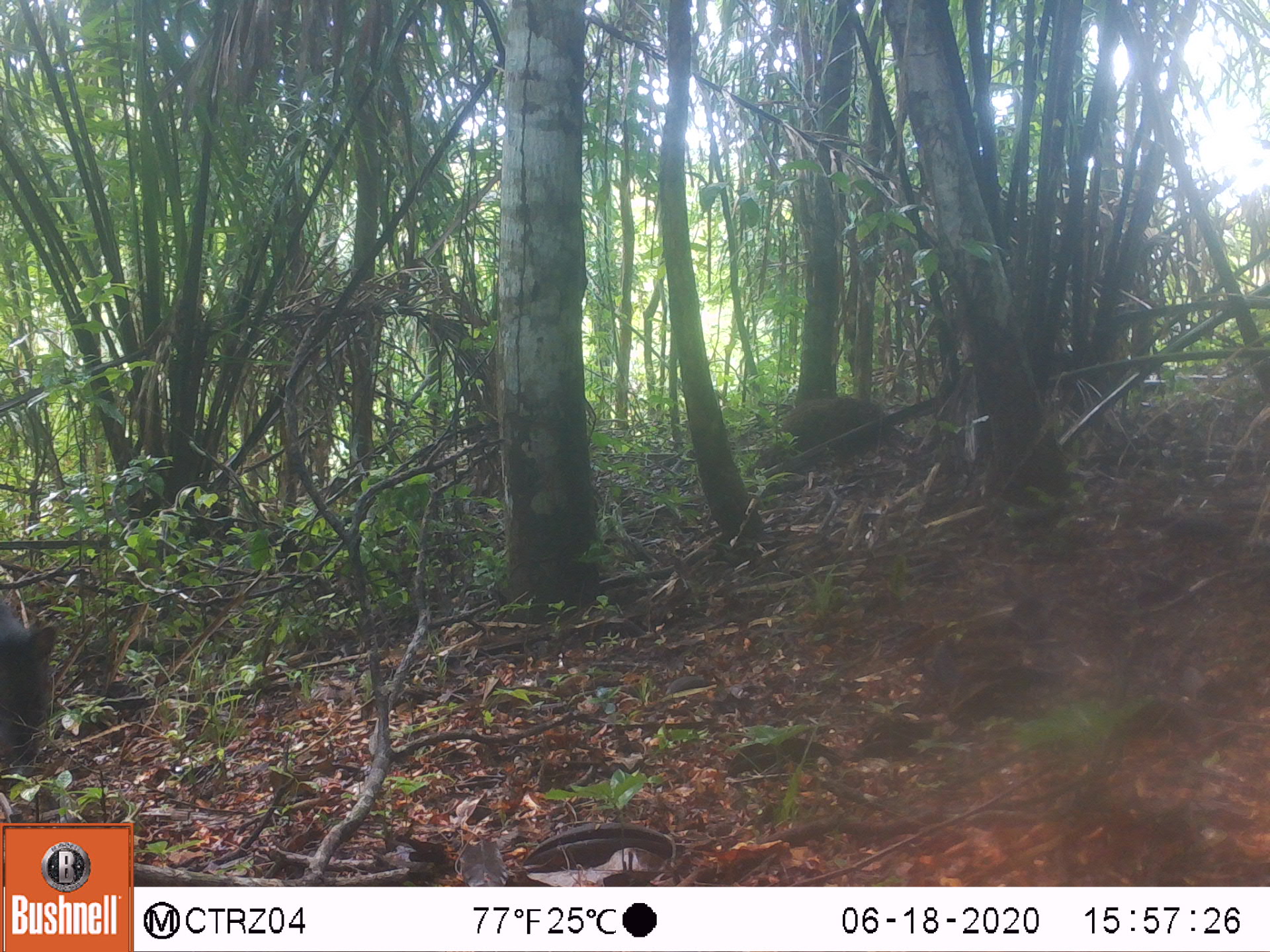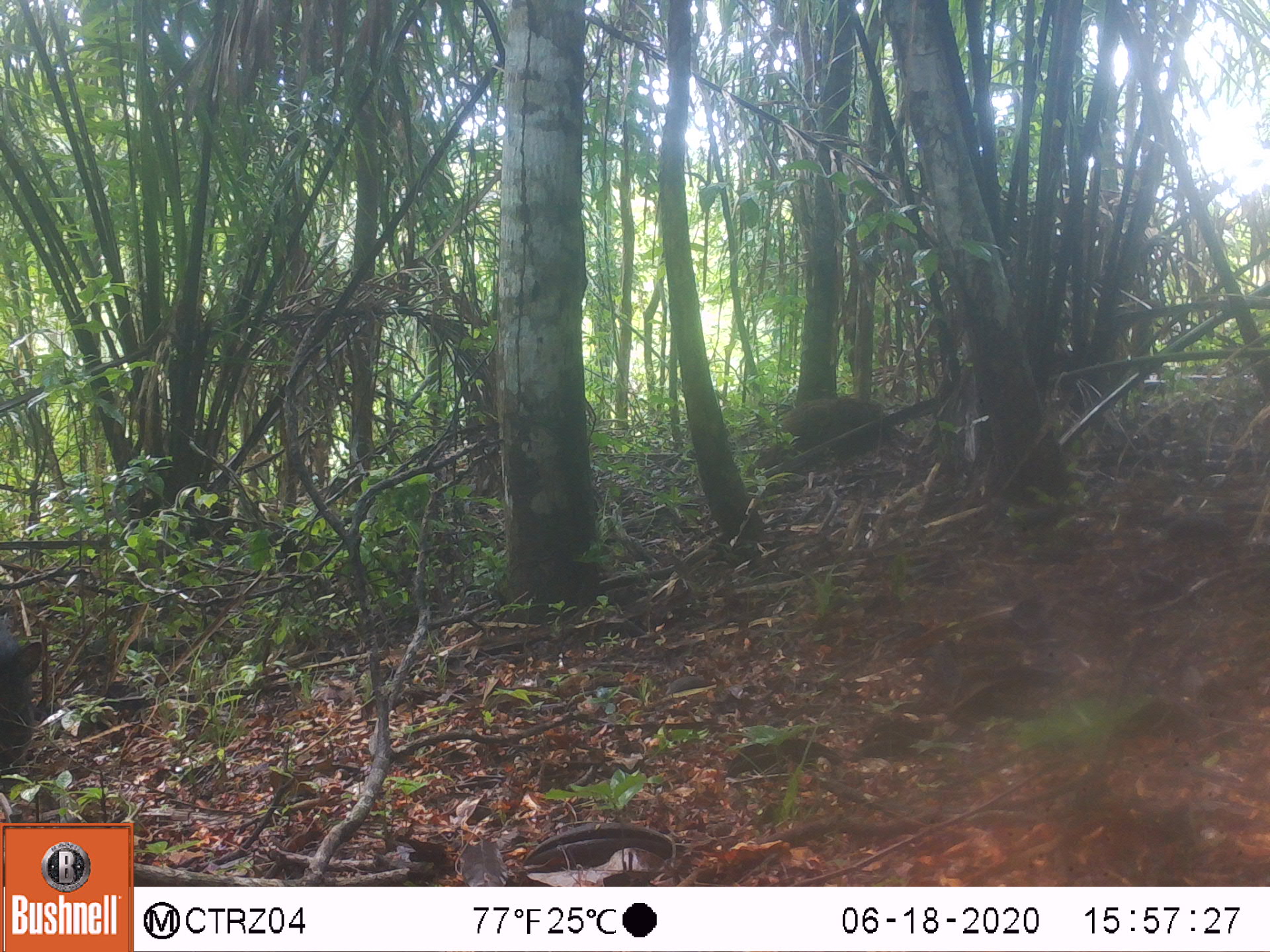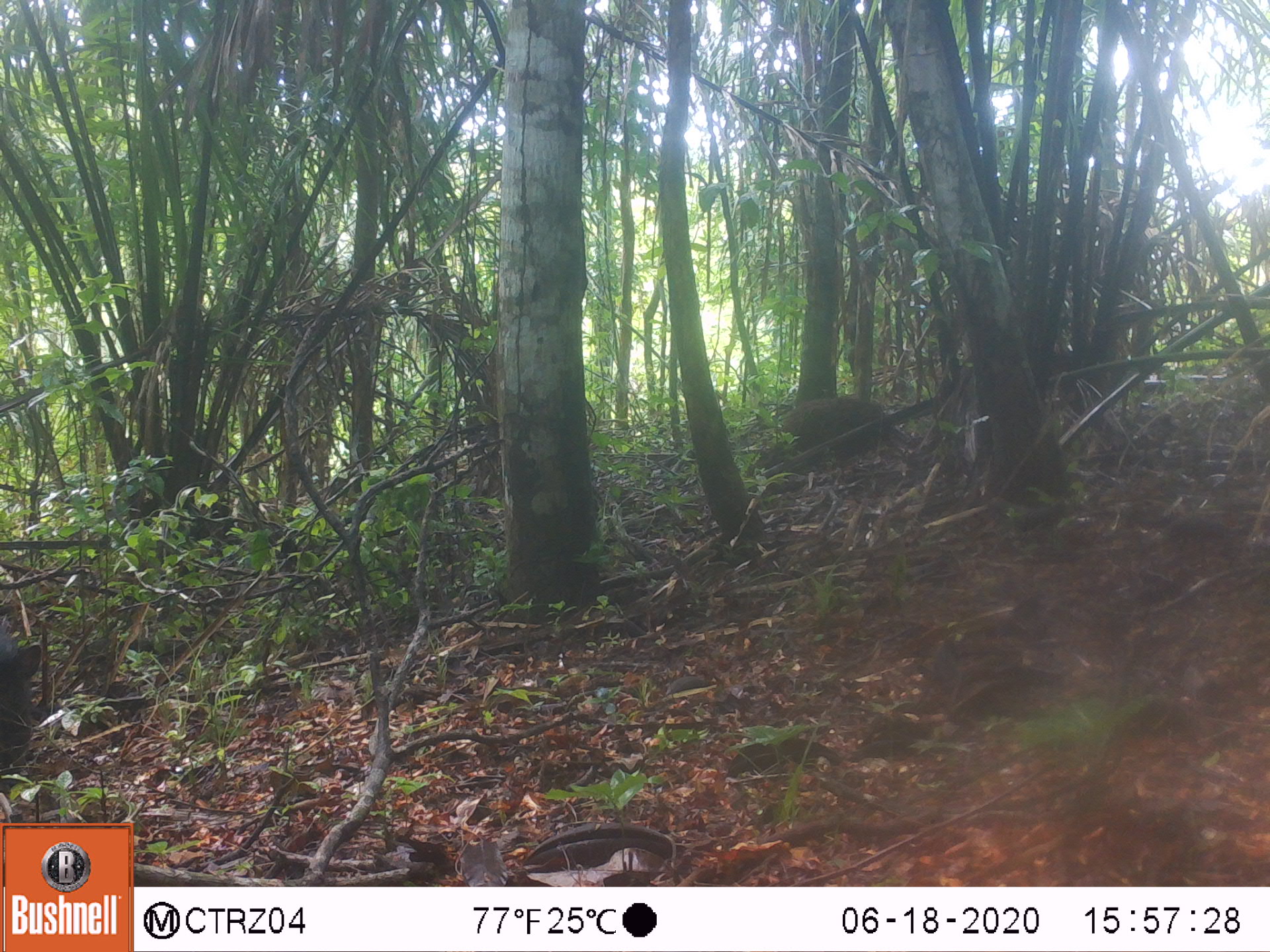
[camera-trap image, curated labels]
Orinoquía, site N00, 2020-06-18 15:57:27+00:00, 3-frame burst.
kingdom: Animalia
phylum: Chordata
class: Mammalia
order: Artiodactyla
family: Tayassuidae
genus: Pecari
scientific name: Pecari tajacu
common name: collared peccary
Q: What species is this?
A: Collared peccary (Pecari tajacu).